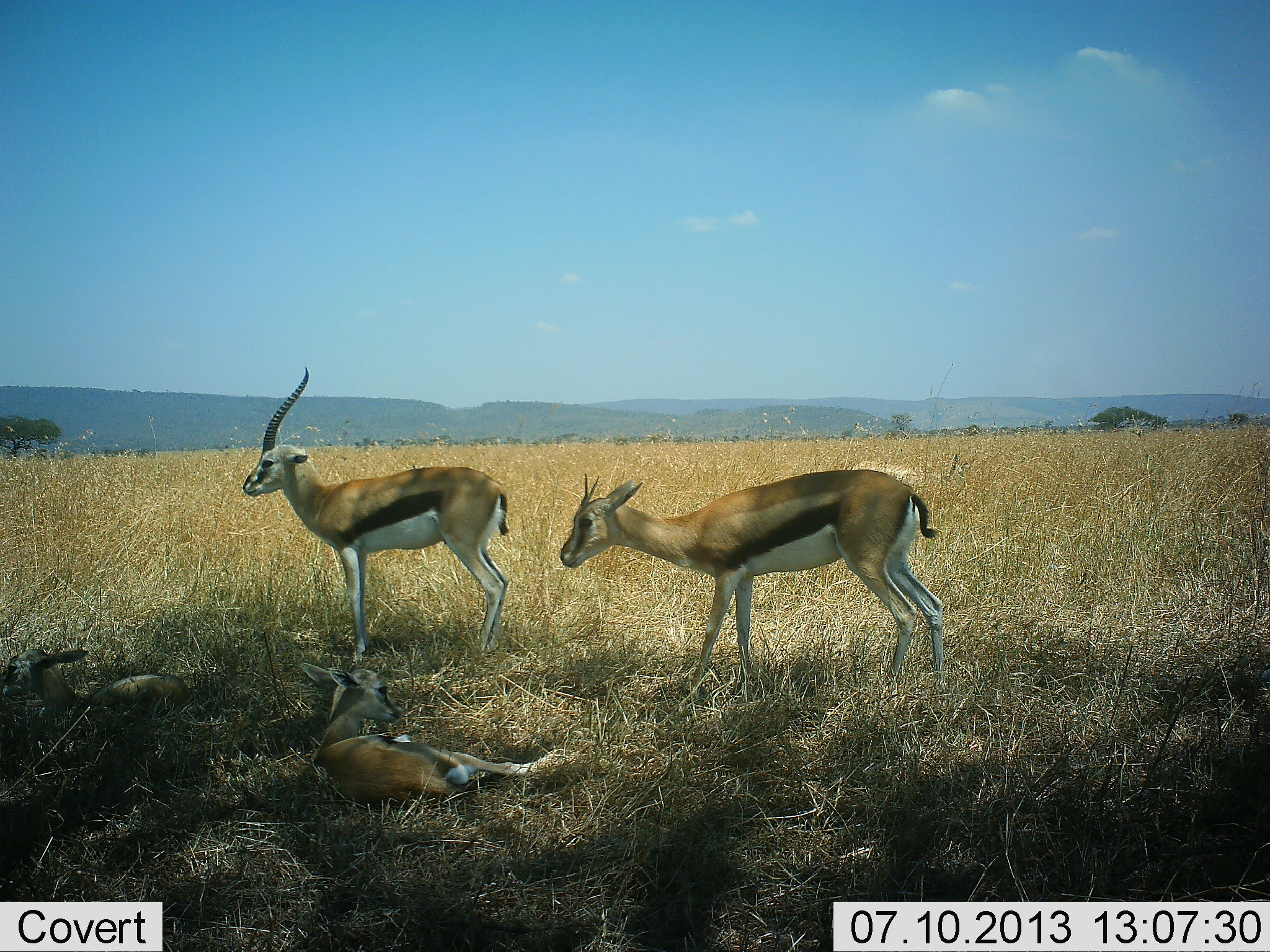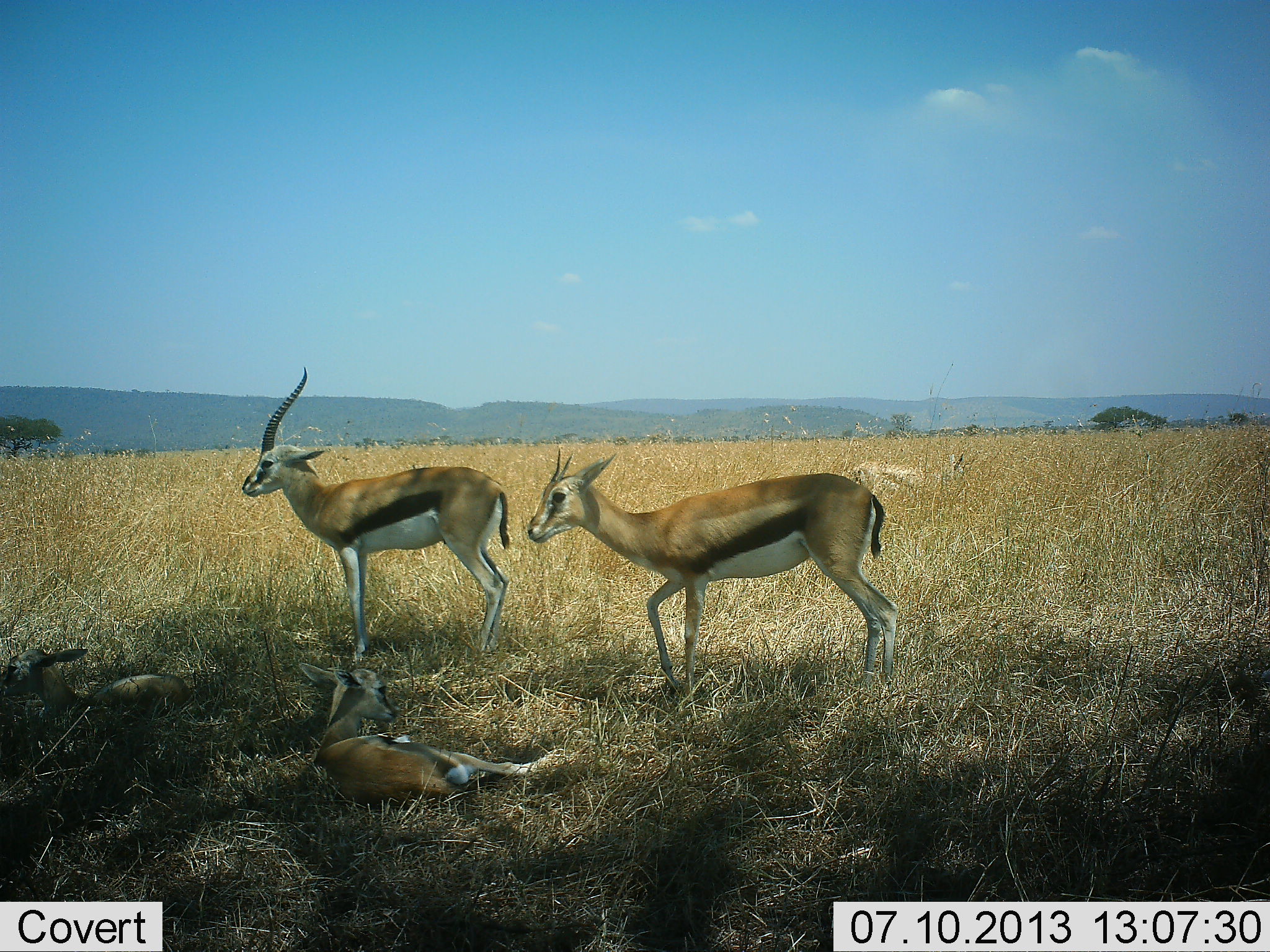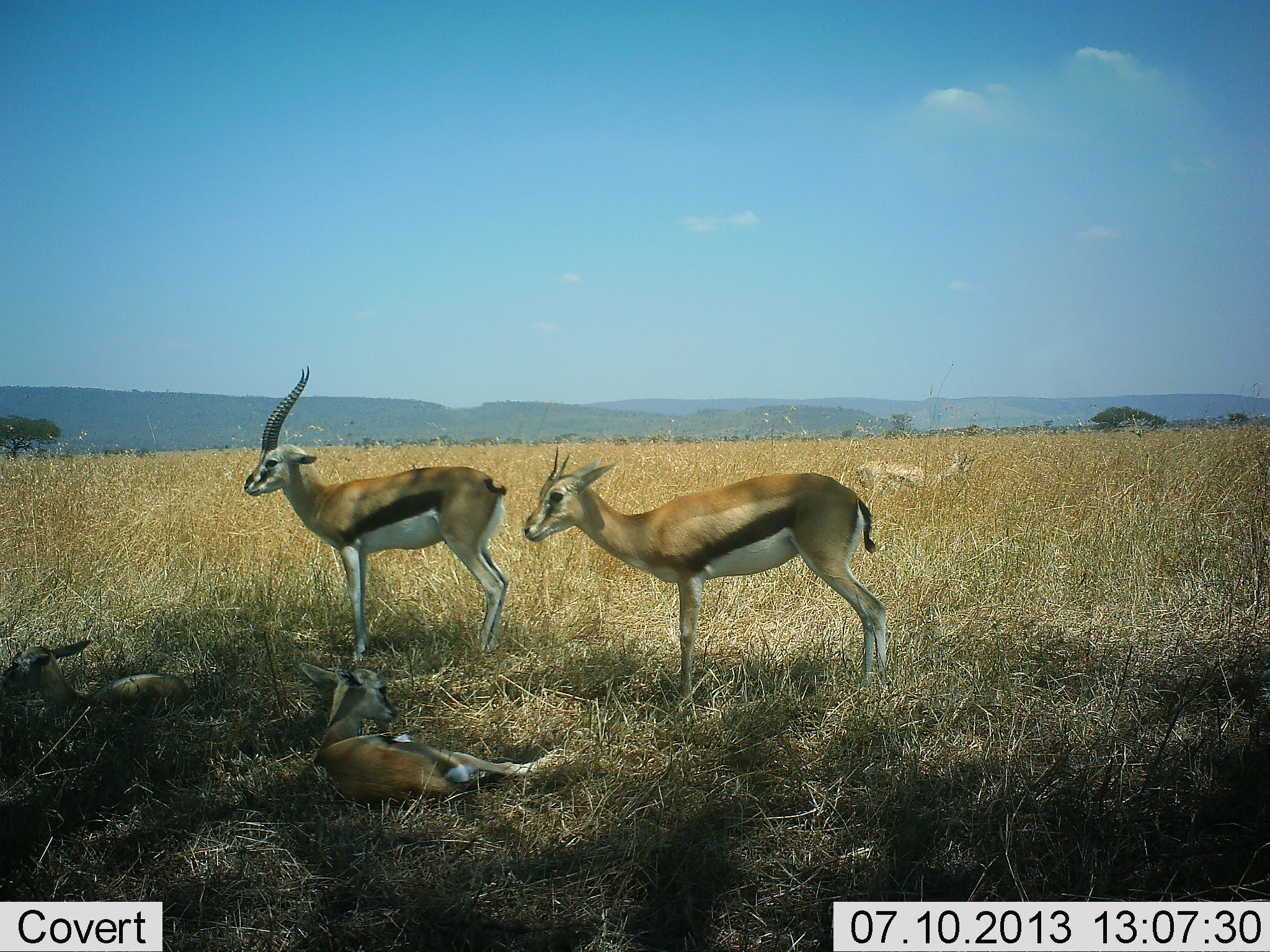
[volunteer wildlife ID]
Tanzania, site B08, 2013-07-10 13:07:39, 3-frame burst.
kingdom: Animalia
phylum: Chordata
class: Mammalia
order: Artiodactyla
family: Bovidae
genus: Eudorcas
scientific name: Eudorcas thomsonii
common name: thomson's gazelle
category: gazellethomsons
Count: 4.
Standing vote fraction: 77%.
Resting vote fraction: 94%.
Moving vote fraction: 20%.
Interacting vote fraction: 6%.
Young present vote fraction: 46%.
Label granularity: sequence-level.